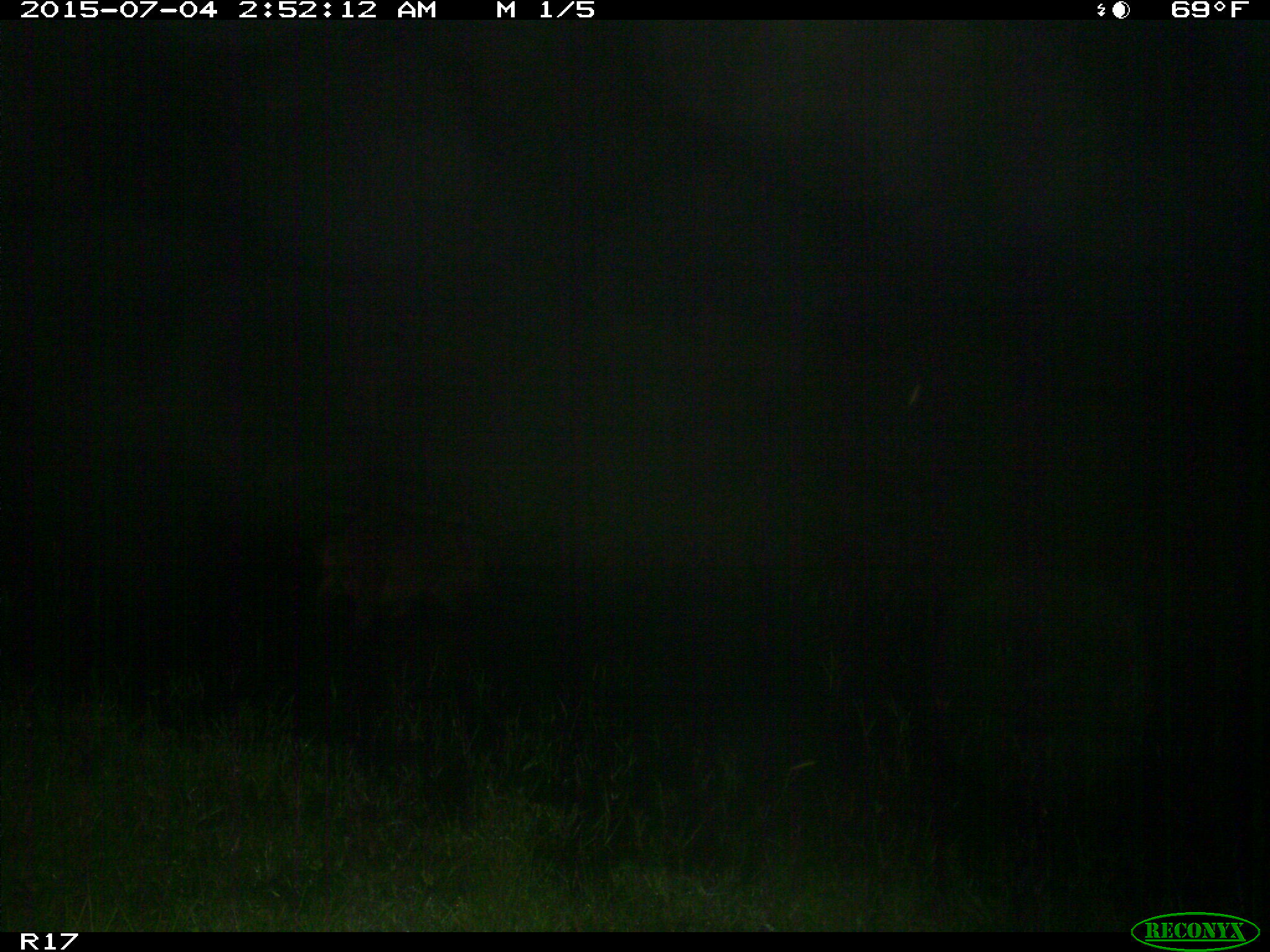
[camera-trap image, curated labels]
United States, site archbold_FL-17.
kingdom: Animalia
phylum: Chordata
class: Mammalia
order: Artiodactyla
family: Suidae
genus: Sus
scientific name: Sus scrofa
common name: wild boar